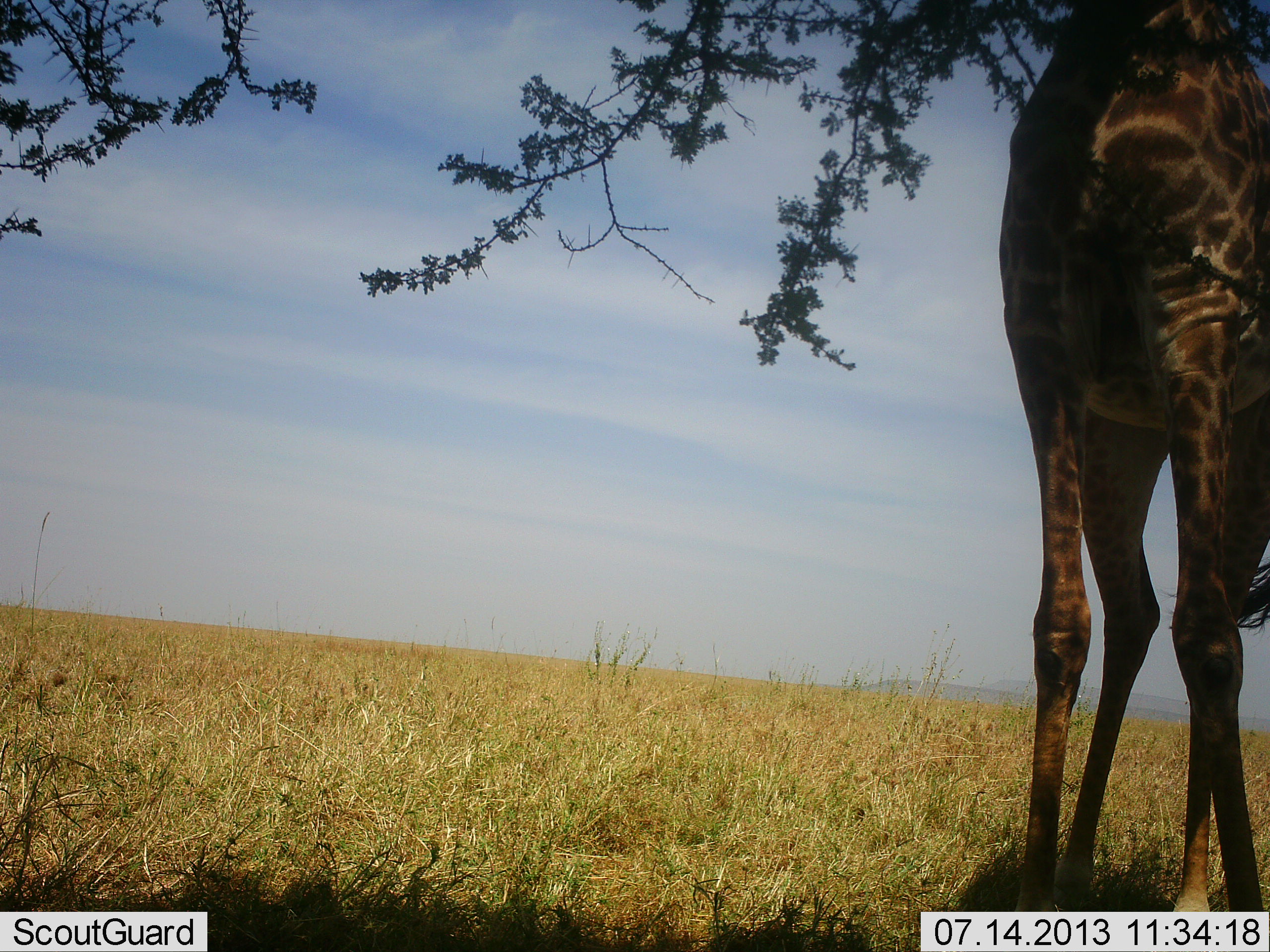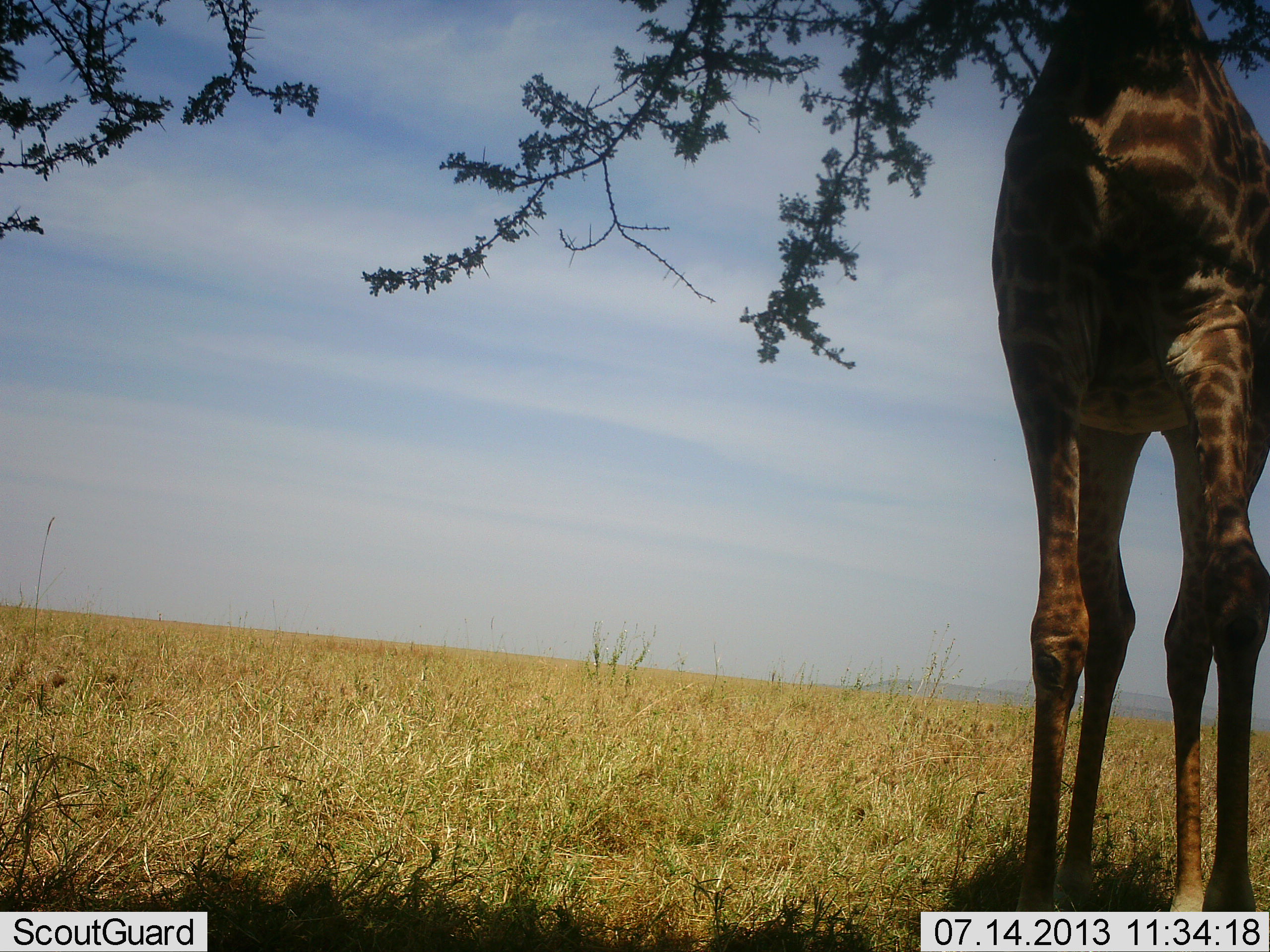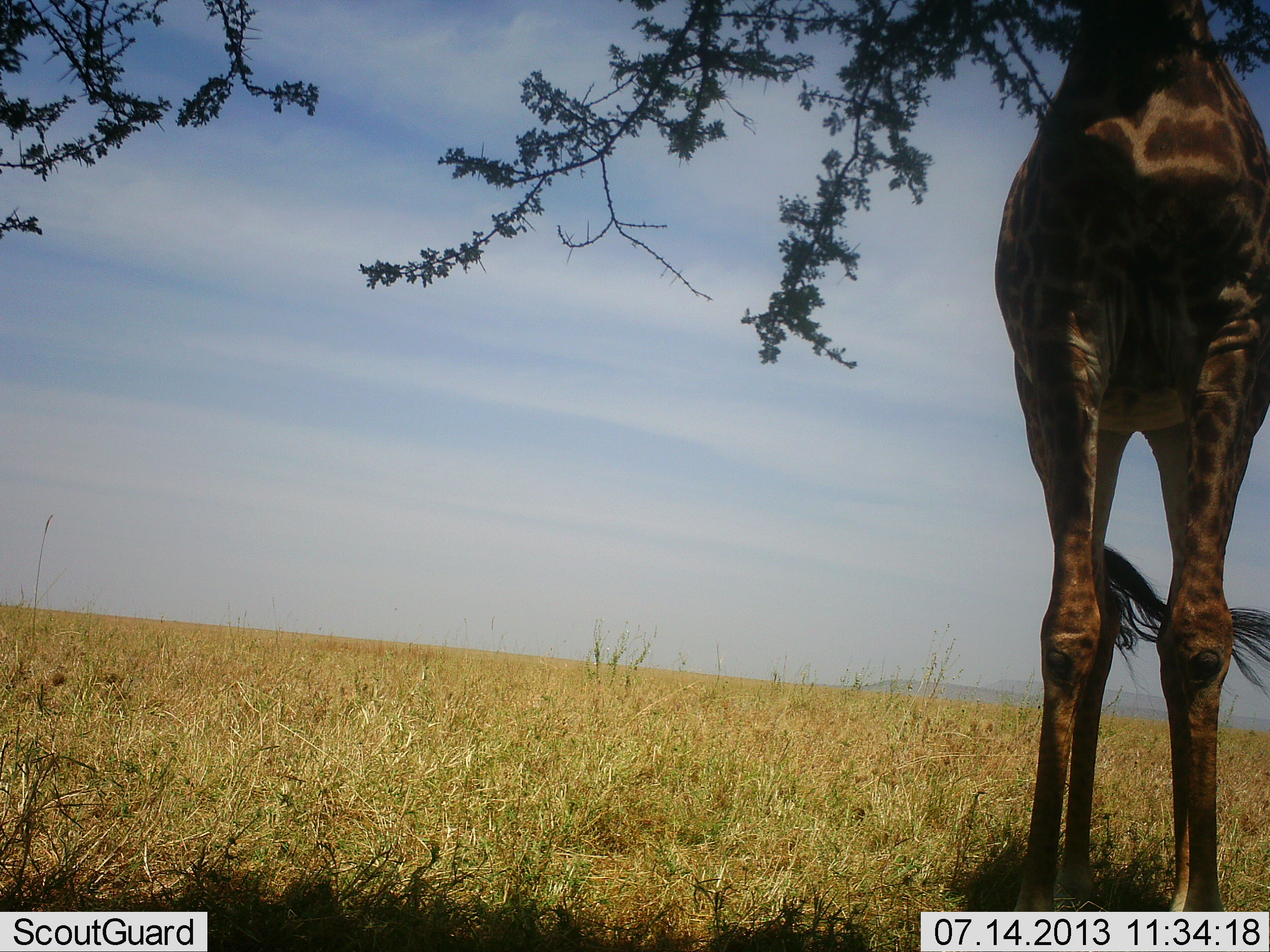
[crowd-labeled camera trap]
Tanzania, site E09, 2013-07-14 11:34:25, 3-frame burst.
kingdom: Animalia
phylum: Chordata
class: Mammalia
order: Artiodactyla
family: Giraffidae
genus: Giraffa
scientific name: Giraffa camelopardalis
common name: giraffe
Giraffe (Giraffa camelopardalis), count 1. Behavior (volunteer vote fractions): standing 47%, resting 0%, moving 16%, interacting 0%. Young present (vote fraction): 0%. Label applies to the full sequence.